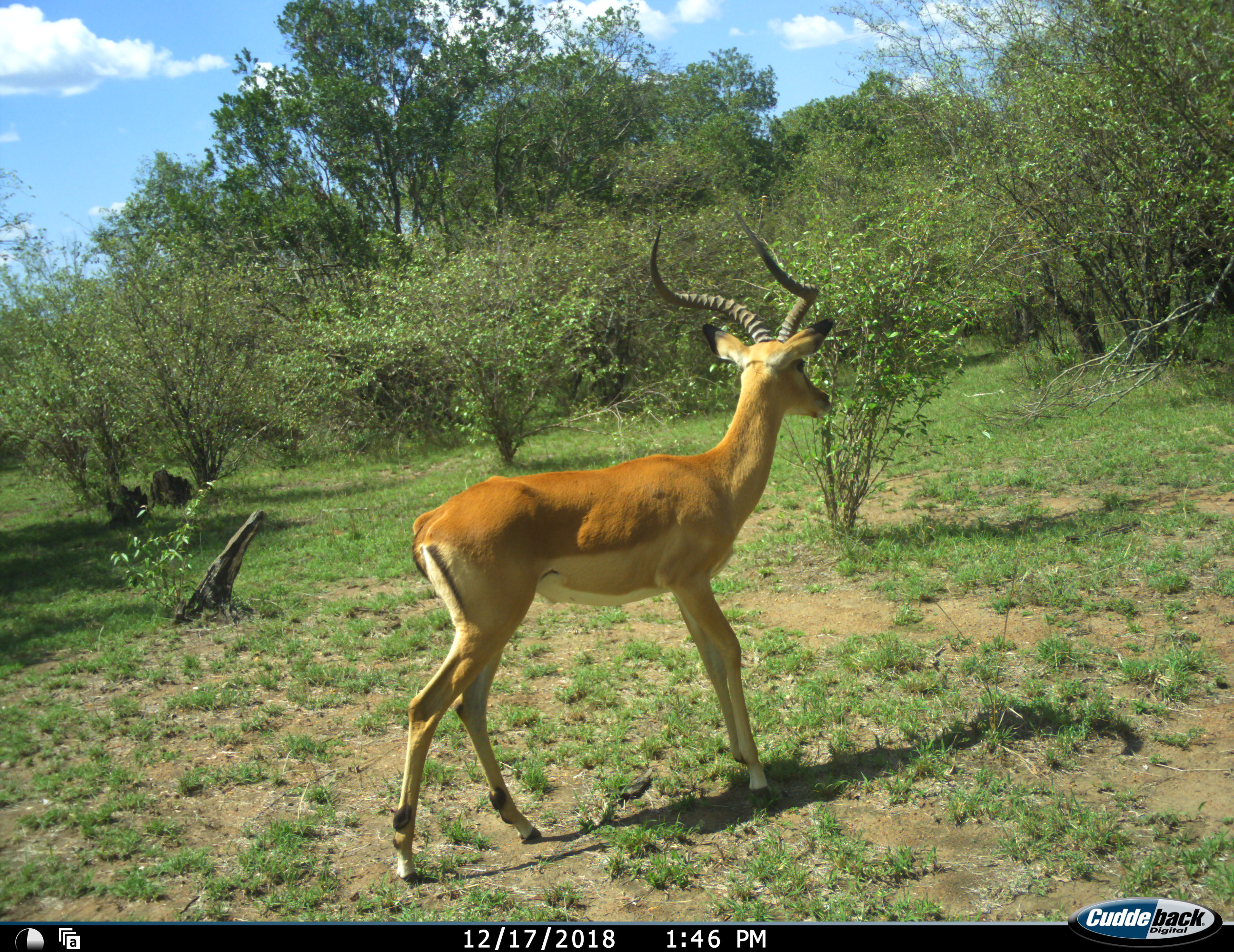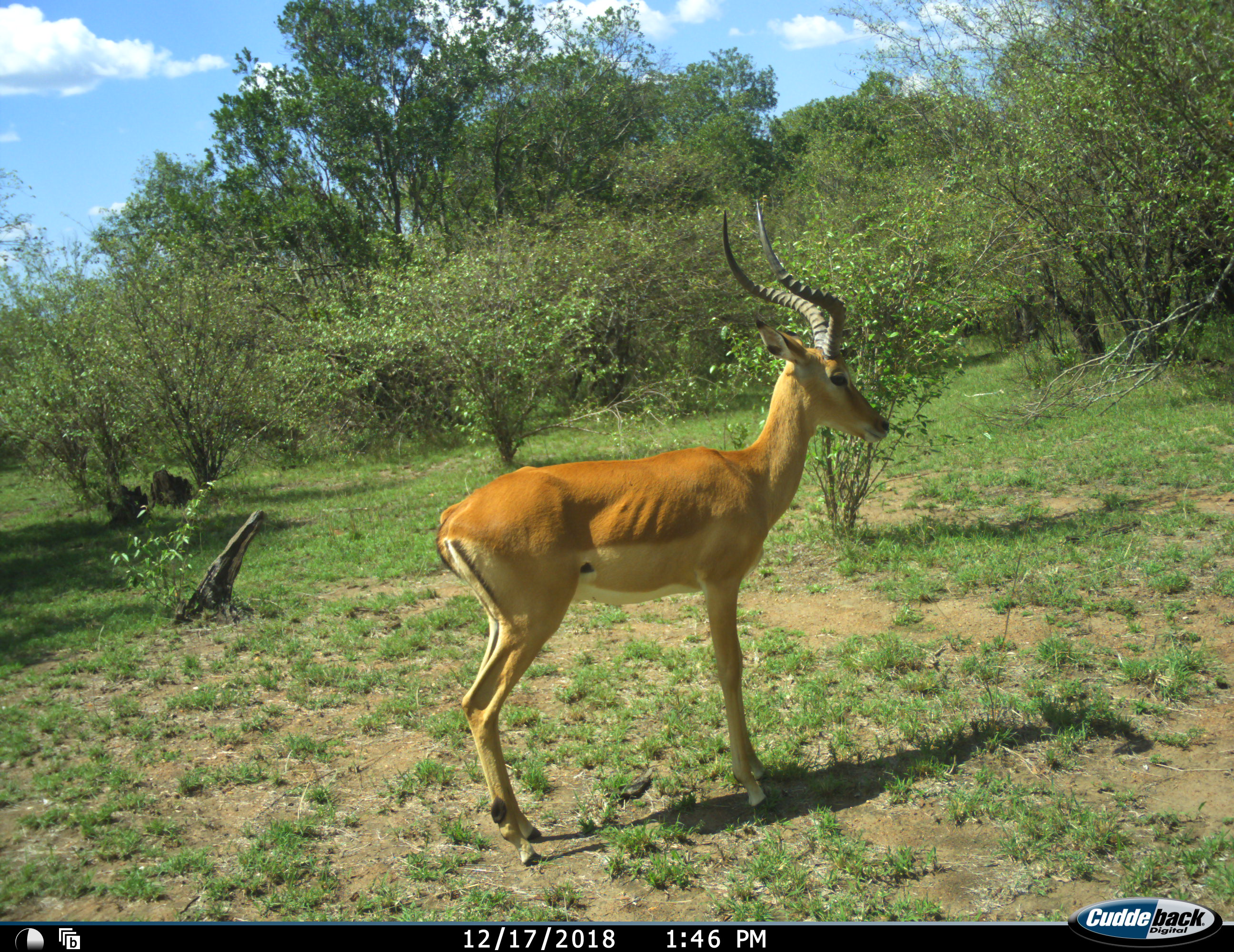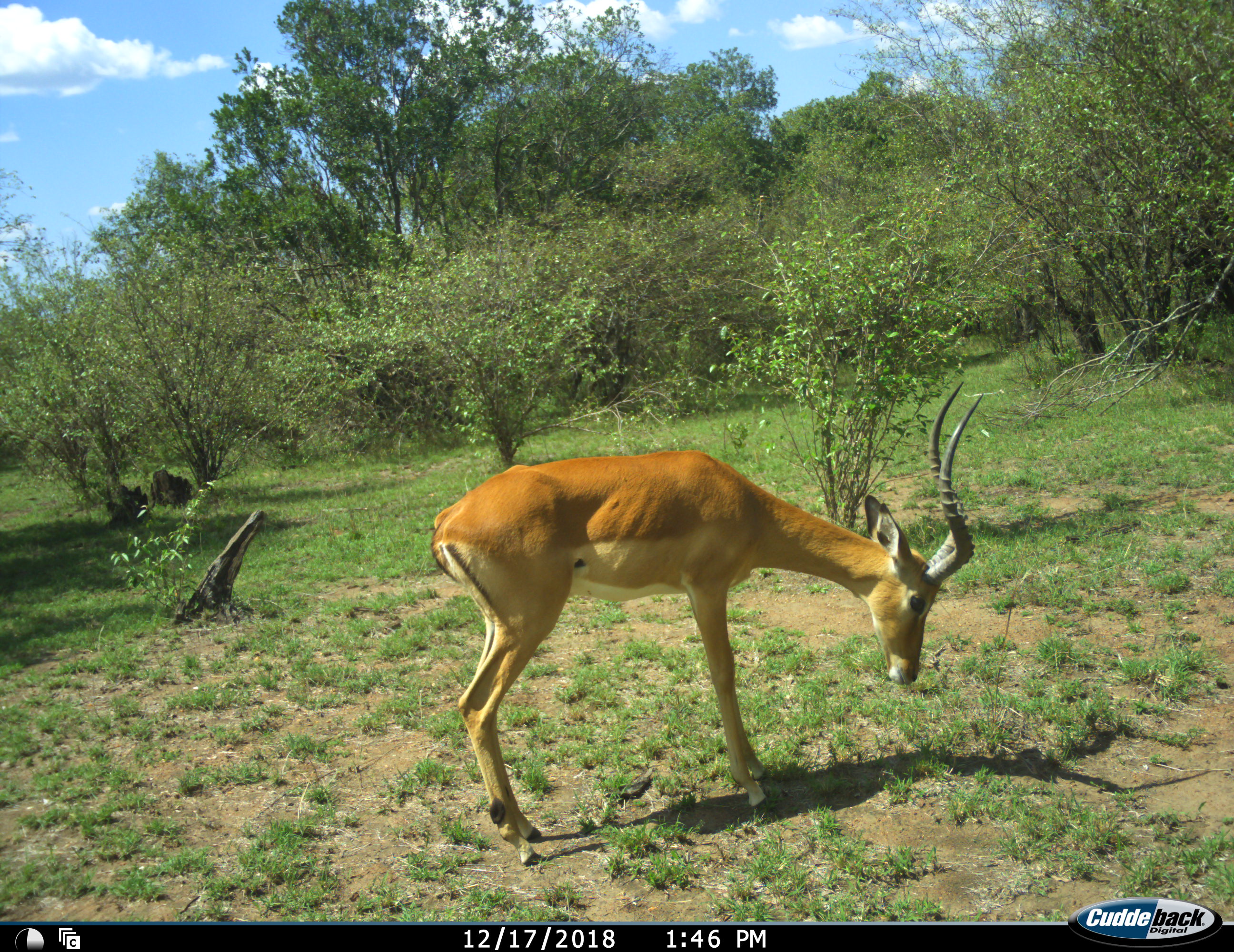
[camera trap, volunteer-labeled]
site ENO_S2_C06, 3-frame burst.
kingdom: Animalia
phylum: Chordata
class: Mammalia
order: Artiodactyla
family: Bovidae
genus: Aepyceros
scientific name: Aepyceros melampus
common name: impala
Impala (Aepyceros melampus), count 1. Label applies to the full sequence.